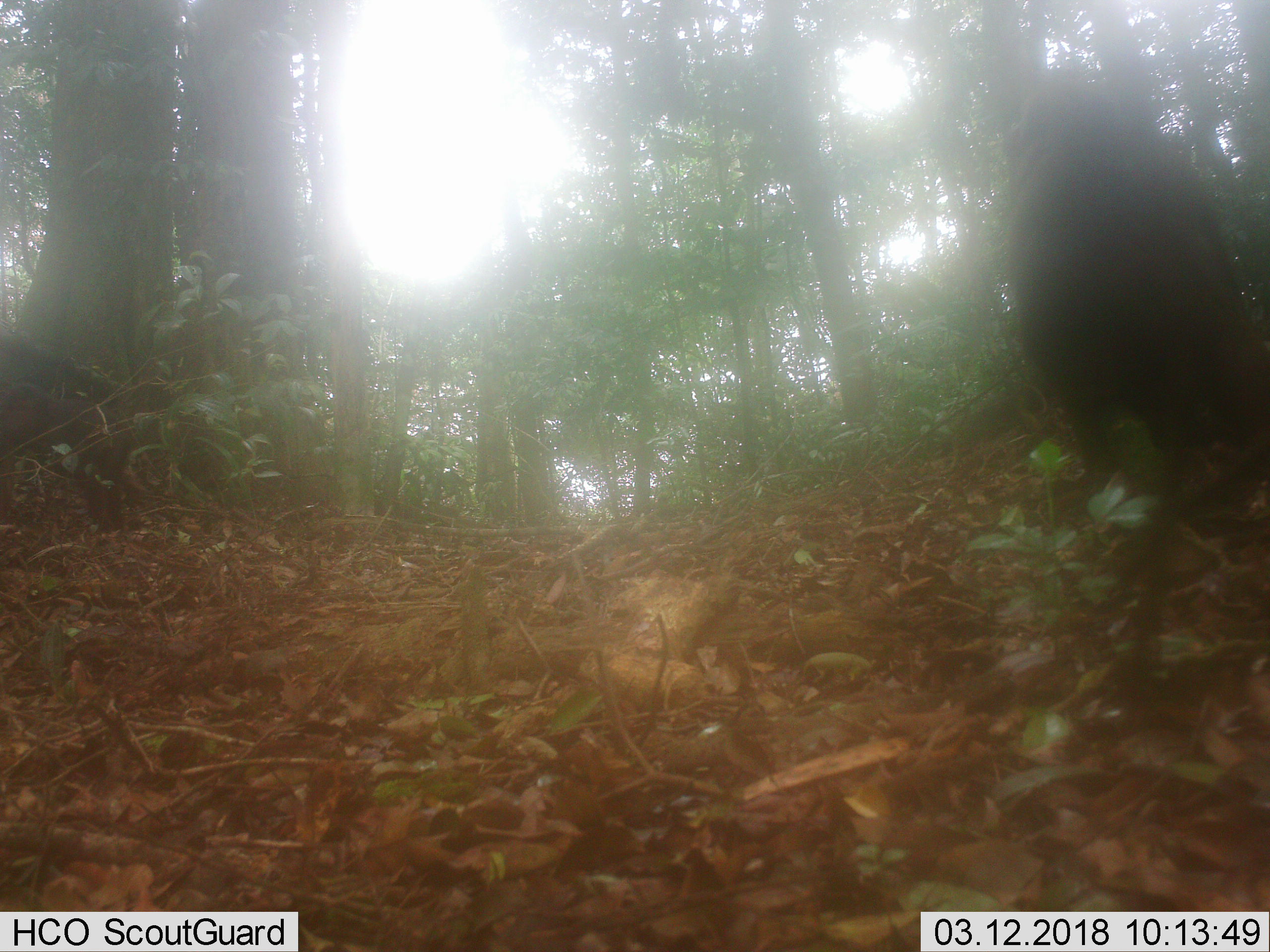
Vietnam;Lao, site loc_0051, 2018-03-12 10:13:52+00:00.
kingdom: Animalia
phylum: Chordata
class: Mammalia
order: Primates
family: Cercopithecidae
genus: Macaca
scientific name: Macaca arctoides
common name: stump-tailed macaque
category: stump tailed macaque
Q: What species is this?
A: Stump tailed macaque (stump-tailed macaque) (Macaca arctoides).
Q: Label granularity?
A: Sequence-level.